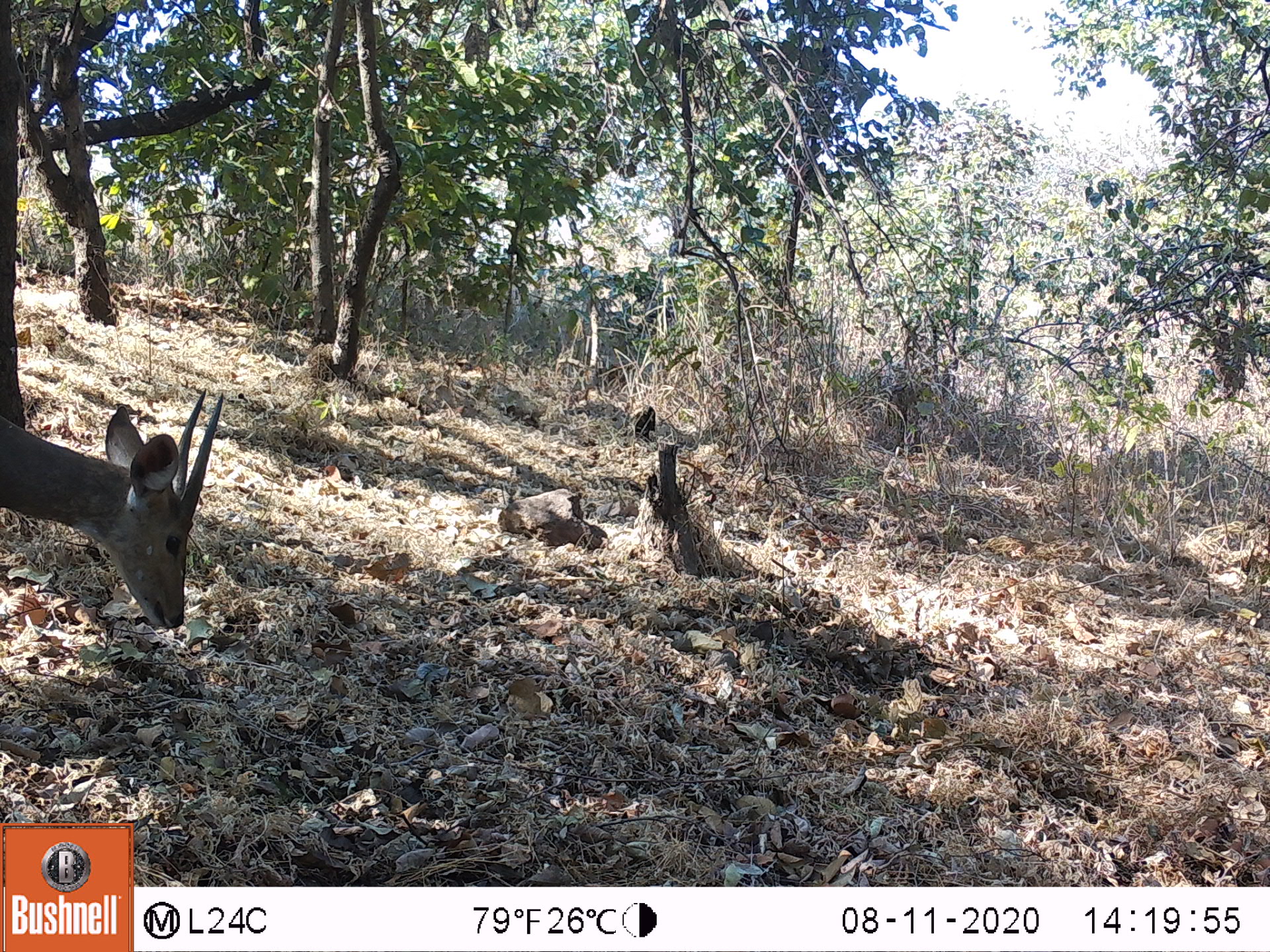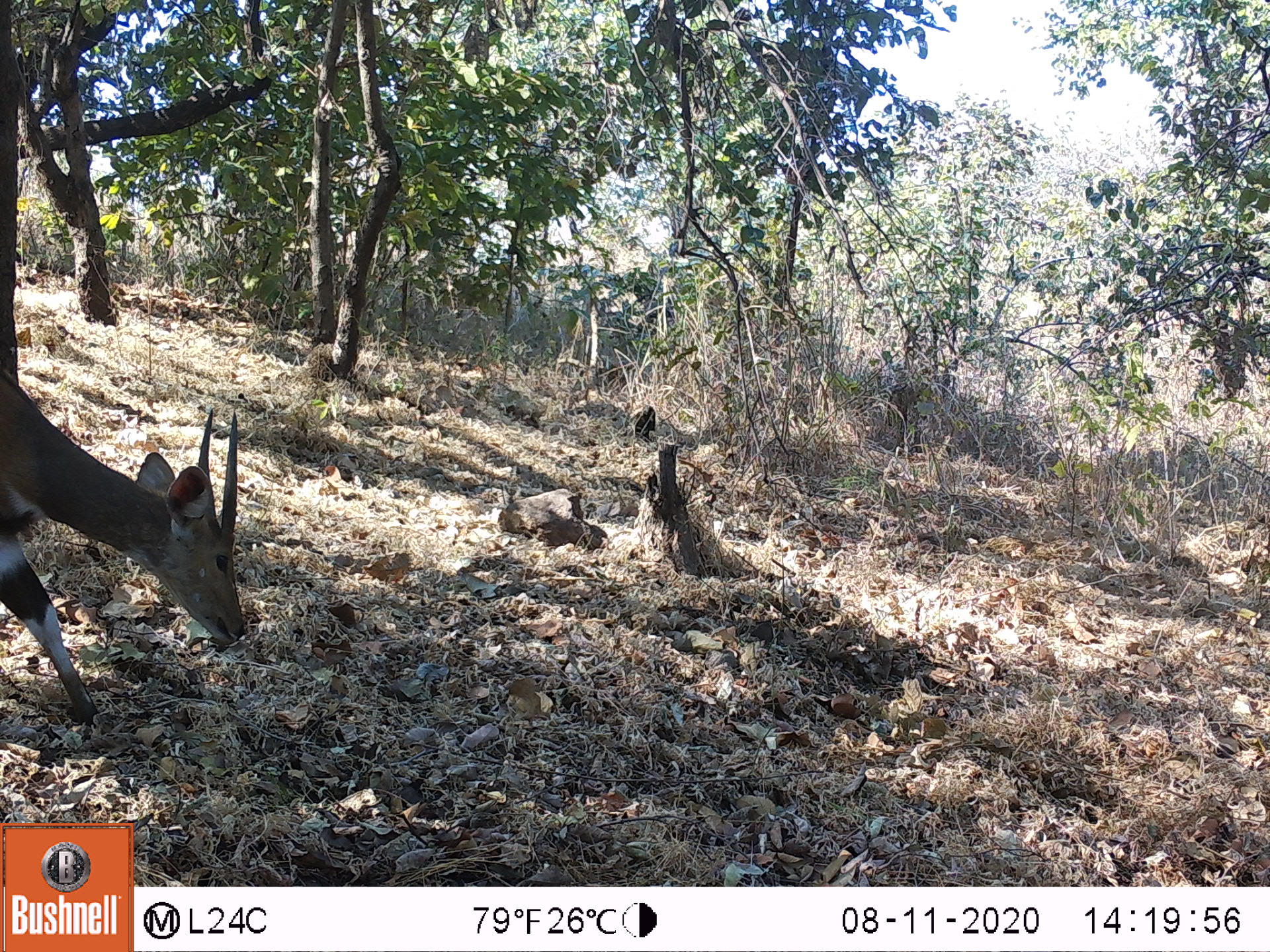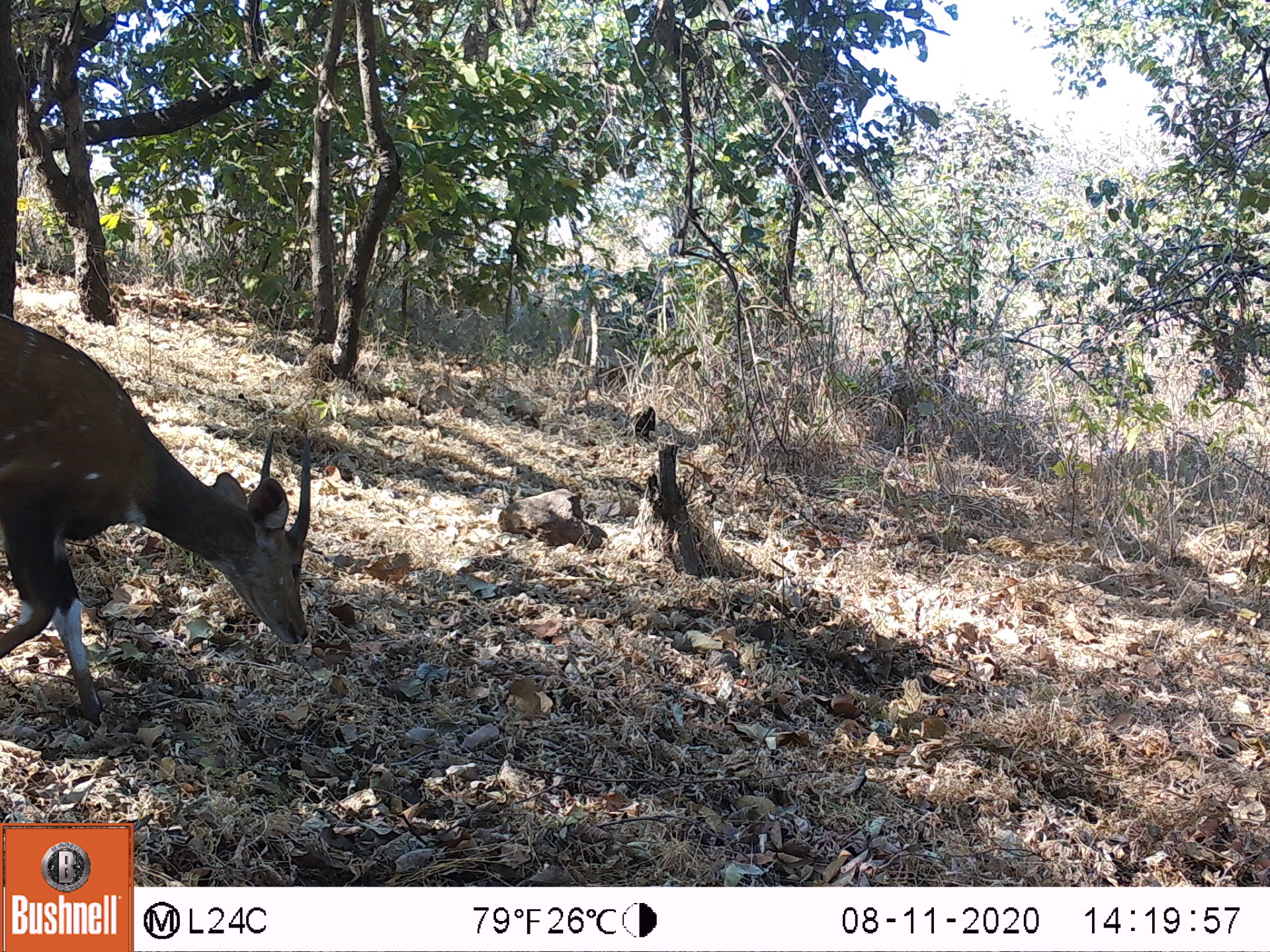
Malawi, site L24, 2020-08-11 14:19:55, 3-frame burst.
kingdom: Animalia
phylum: Chordata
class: Mammalia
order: Artiodactyla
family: Bovidae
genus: Tragelaphus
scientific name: Tragelaphus sylvaticus sylvaticus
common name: cape bushbuck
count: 1